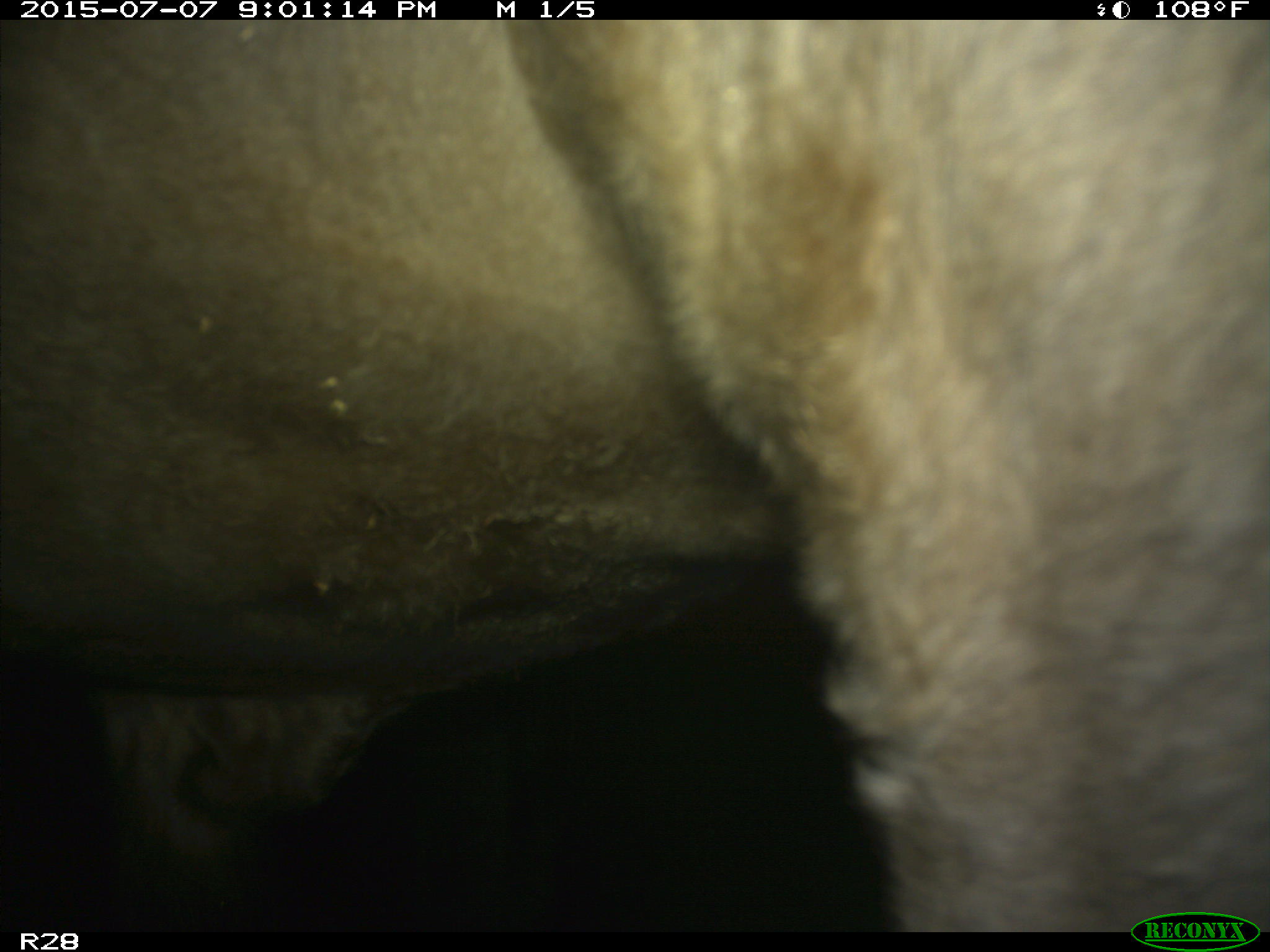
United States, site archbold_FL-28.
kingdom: Animalia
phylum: Chordata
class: Mammalia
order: Artiodactyla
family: Bovidae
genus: Bos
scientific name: Bos taurus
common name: domestic cow